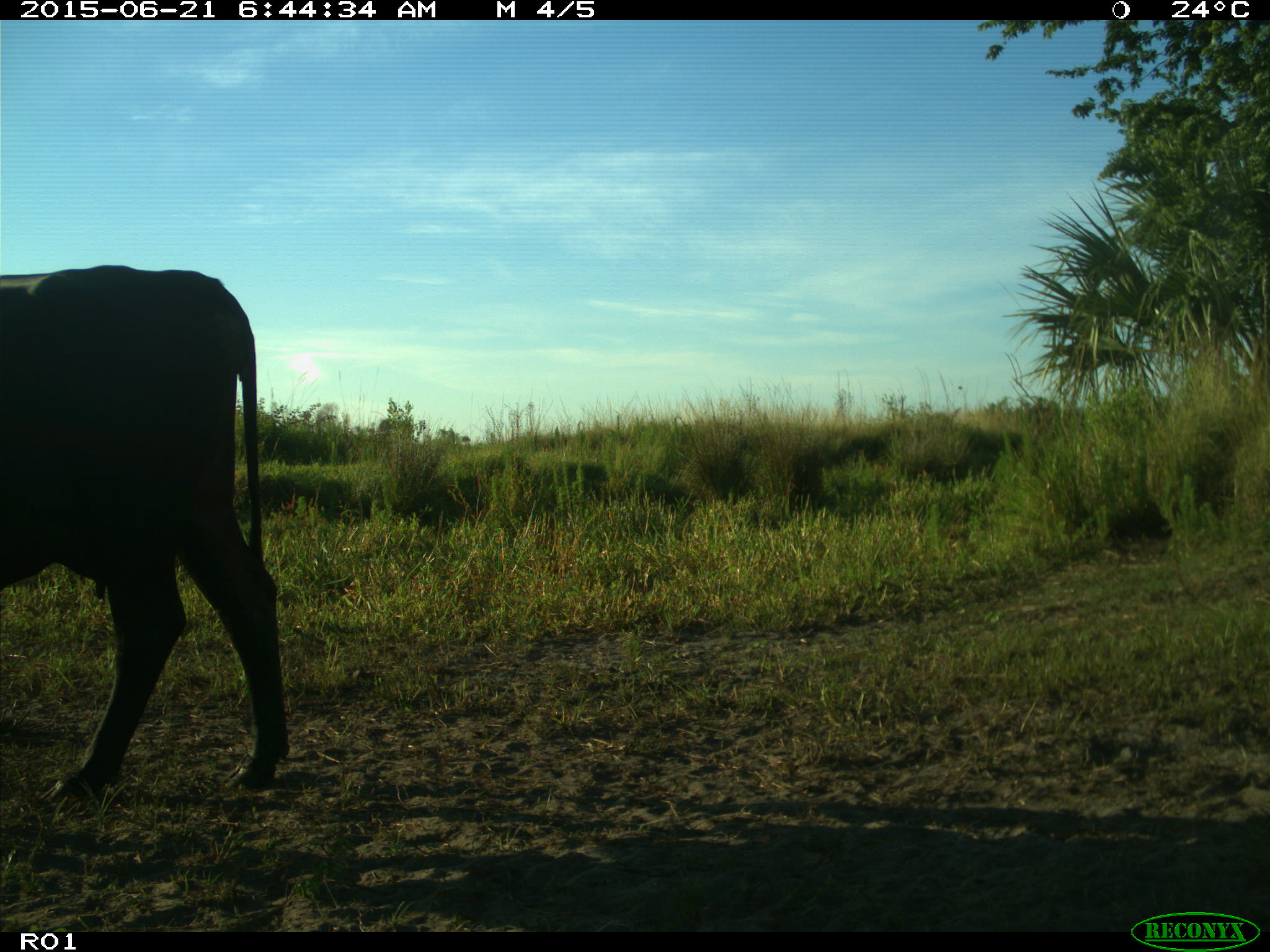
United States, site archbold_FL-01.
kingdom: Animalia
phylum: Chordata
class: Mammalia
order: Artiodactyla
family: Bovidae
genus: Bos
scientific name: Bos taurus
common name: domestic cow